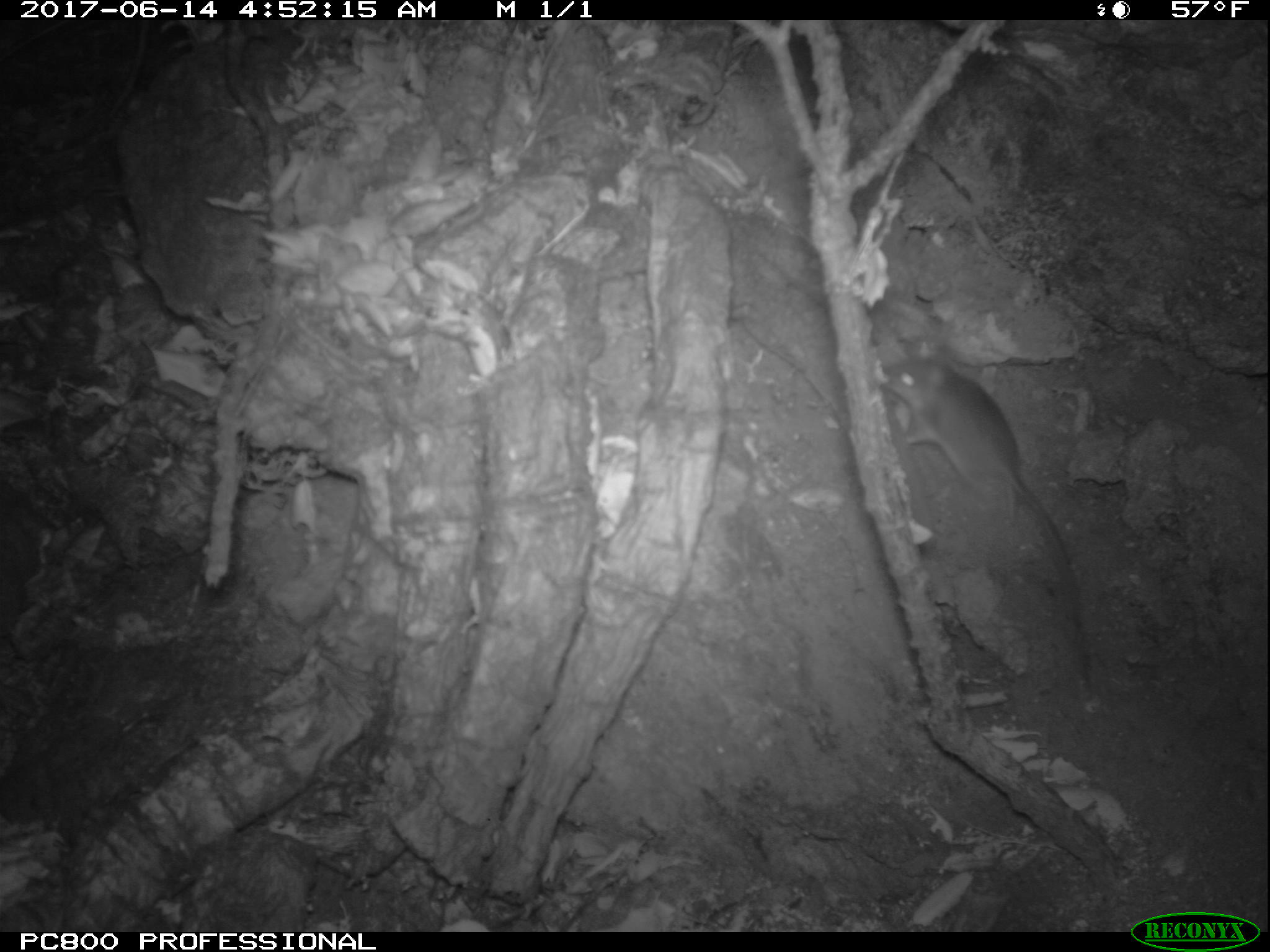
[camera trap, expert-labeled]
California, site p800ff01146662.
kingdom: Animalia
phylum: Chordata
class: Mammalia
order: Rodentia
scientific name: Rodentia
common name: rodent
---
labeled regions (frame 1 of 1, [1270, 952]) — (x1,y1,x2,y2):
rodent: (879,343,1088,679)